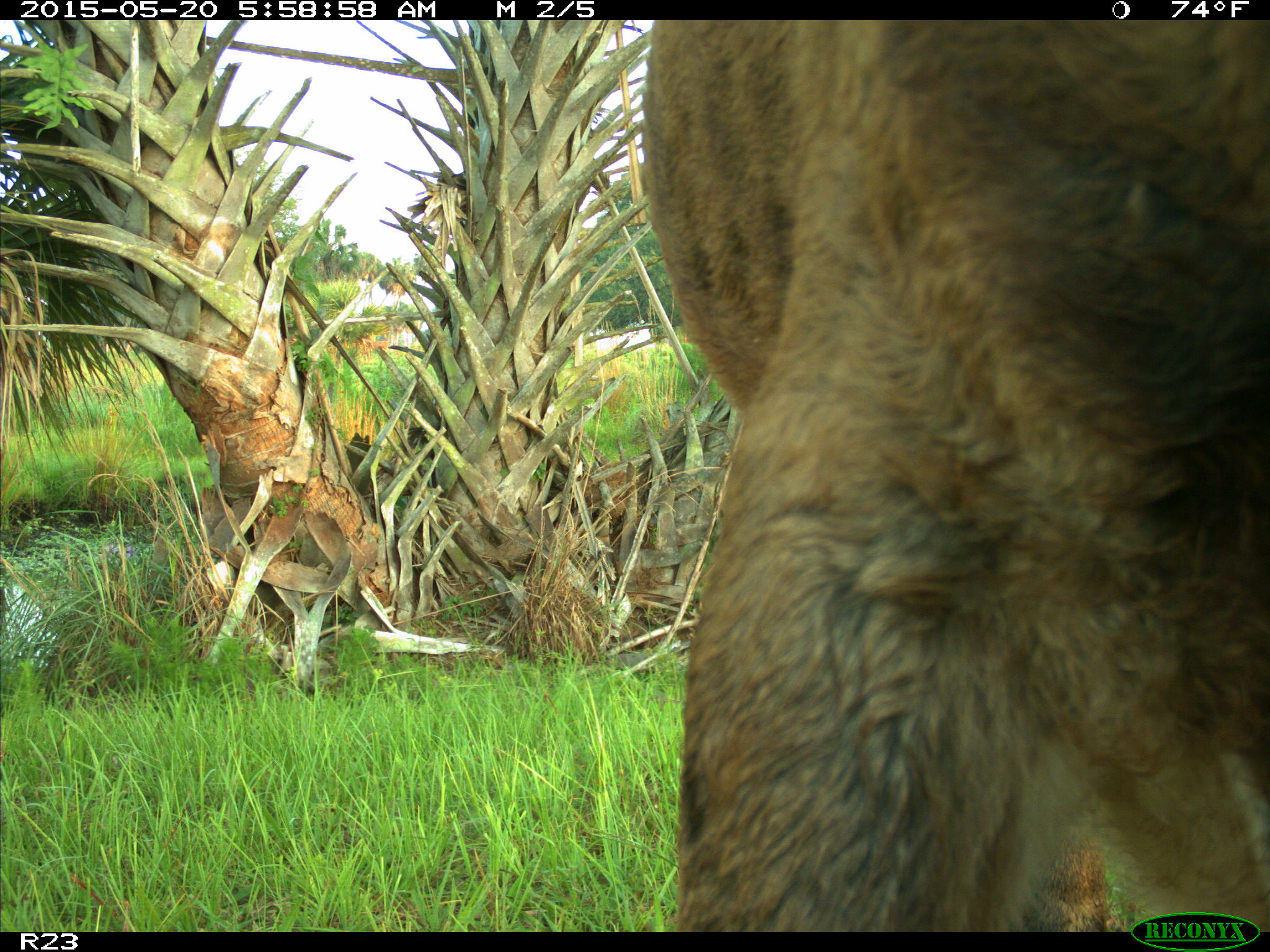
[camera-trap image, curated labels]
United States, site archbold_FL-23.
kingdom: Animalia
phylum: Chordata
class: Mammalia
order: Artiodactyla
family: Bovidae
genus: Bos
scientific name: Bos taurus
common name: domestic cow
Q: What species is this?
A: Bos taurus (domestic cow).